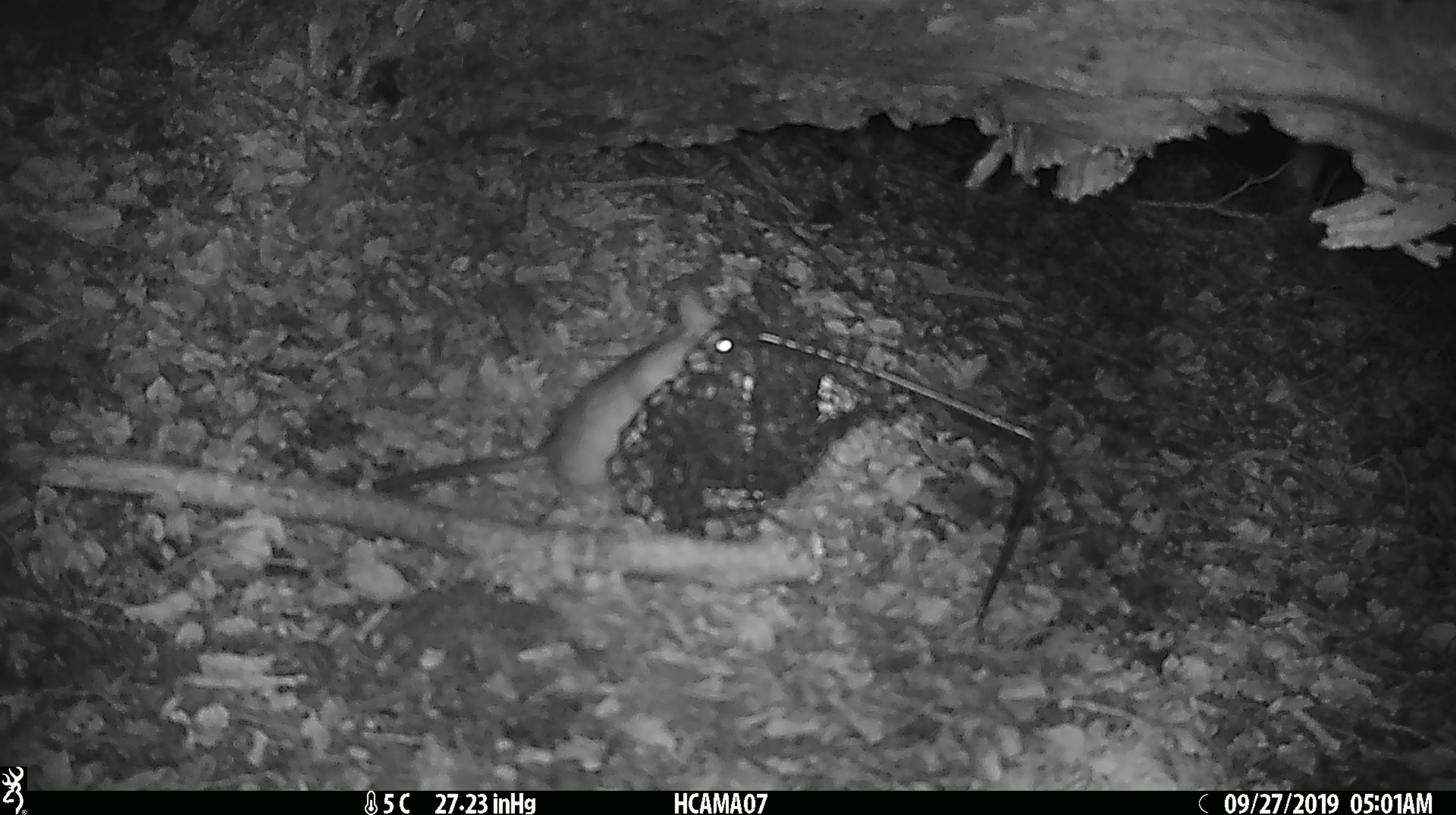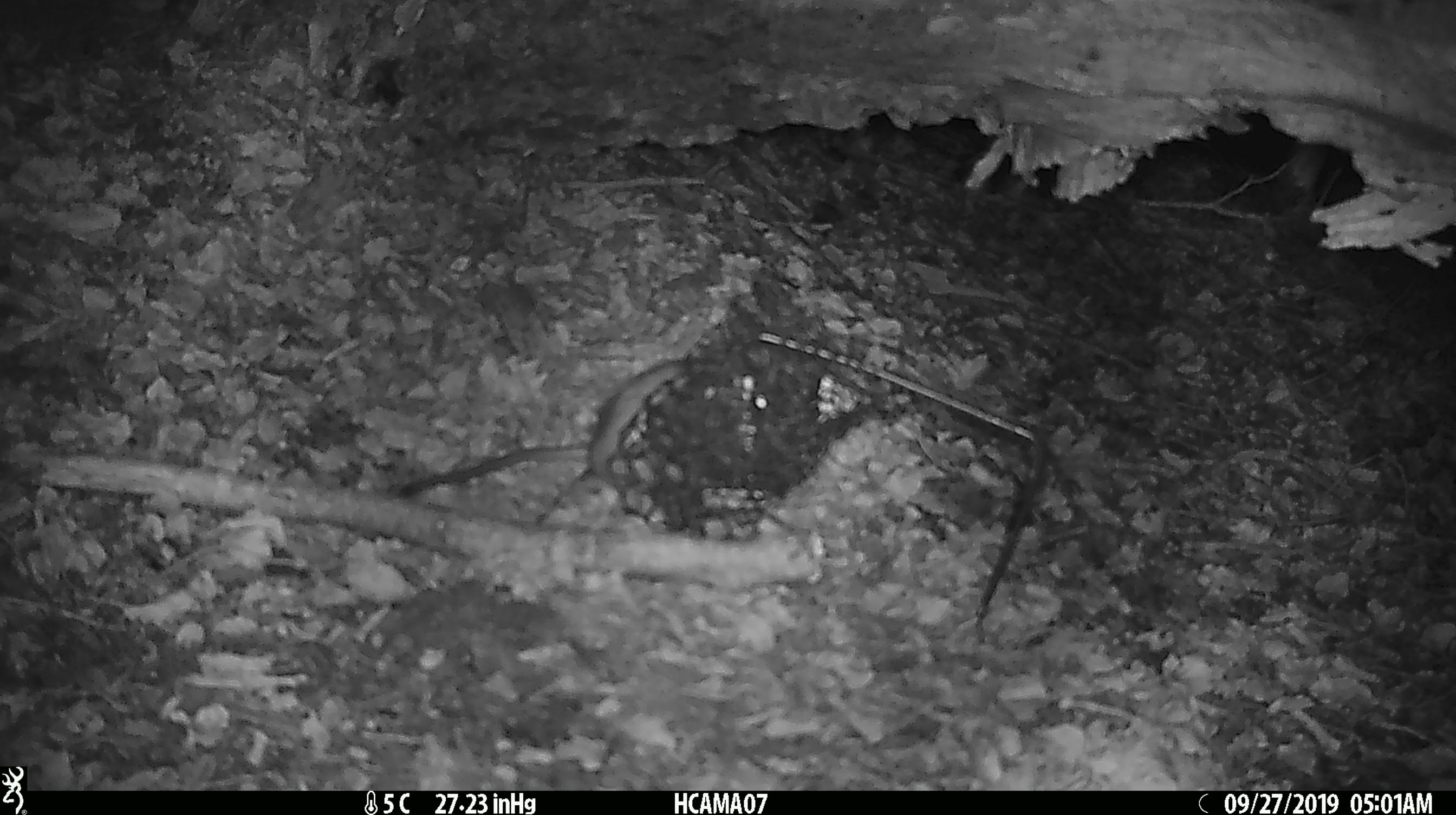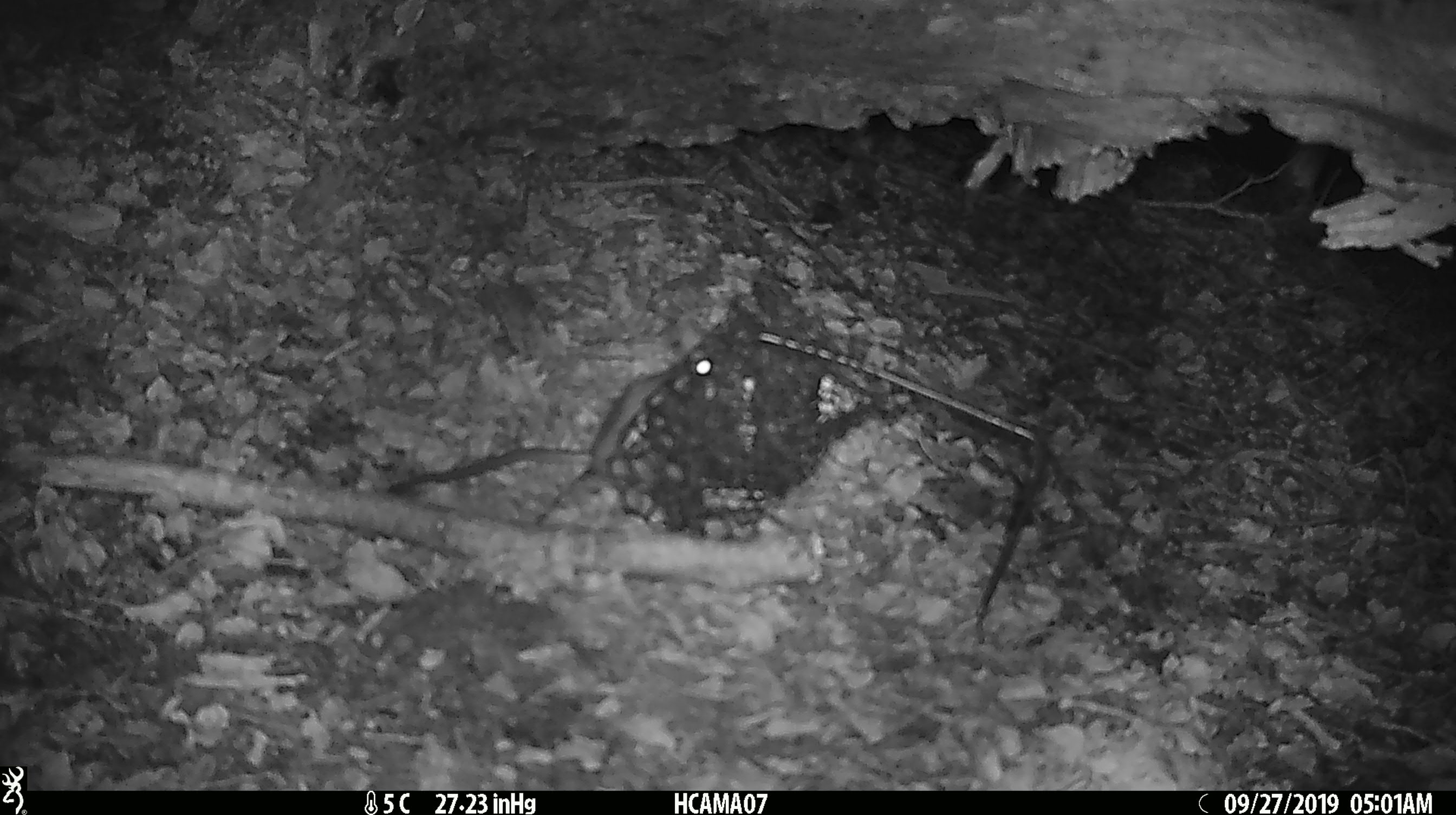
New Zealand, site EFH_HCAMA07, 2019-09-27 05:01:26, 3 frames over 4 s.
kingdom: Animalia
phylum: Chordata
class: Mammalia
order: Rodentia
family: Muridae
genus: Rattus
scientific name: Rattus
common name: rat